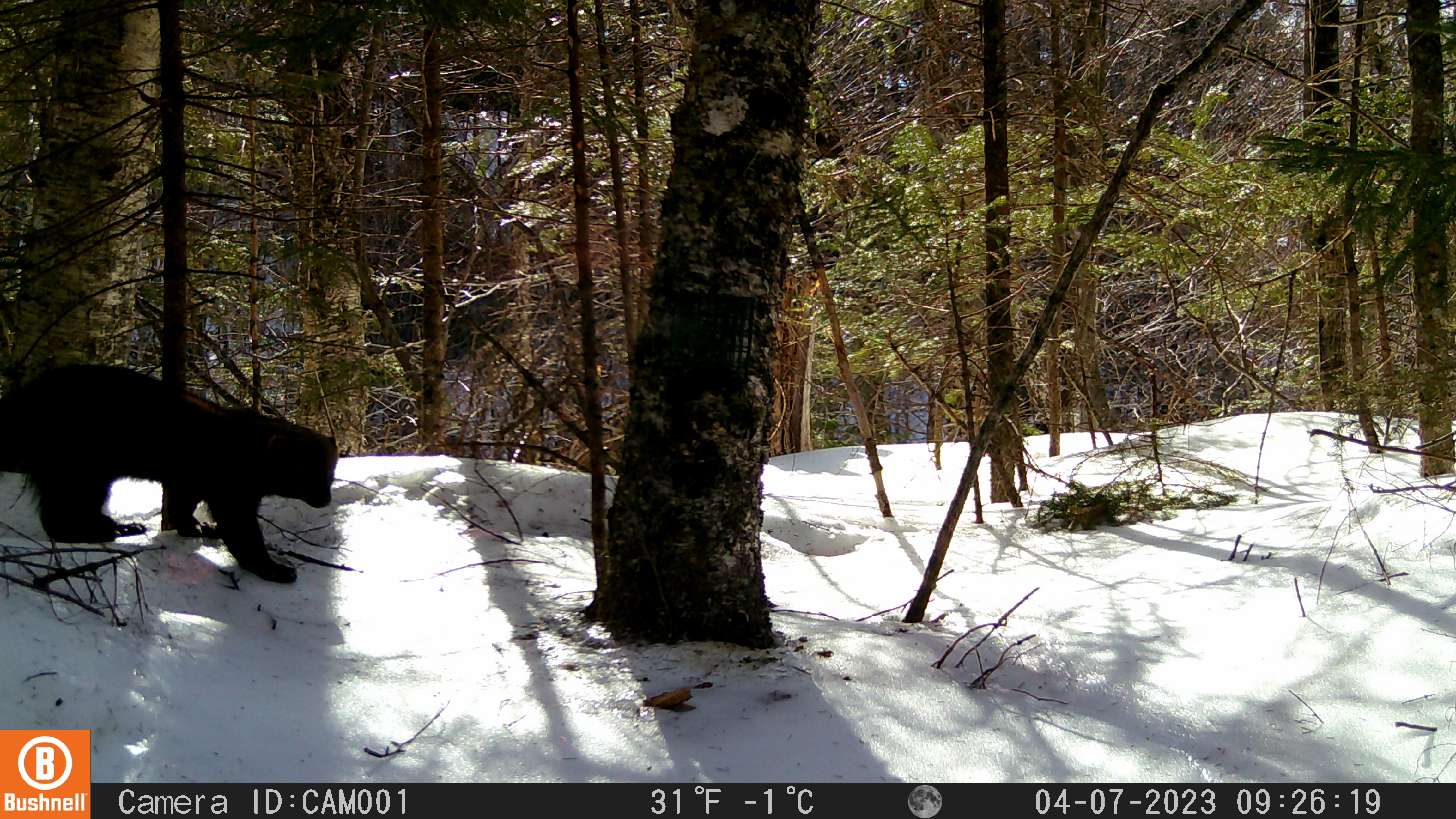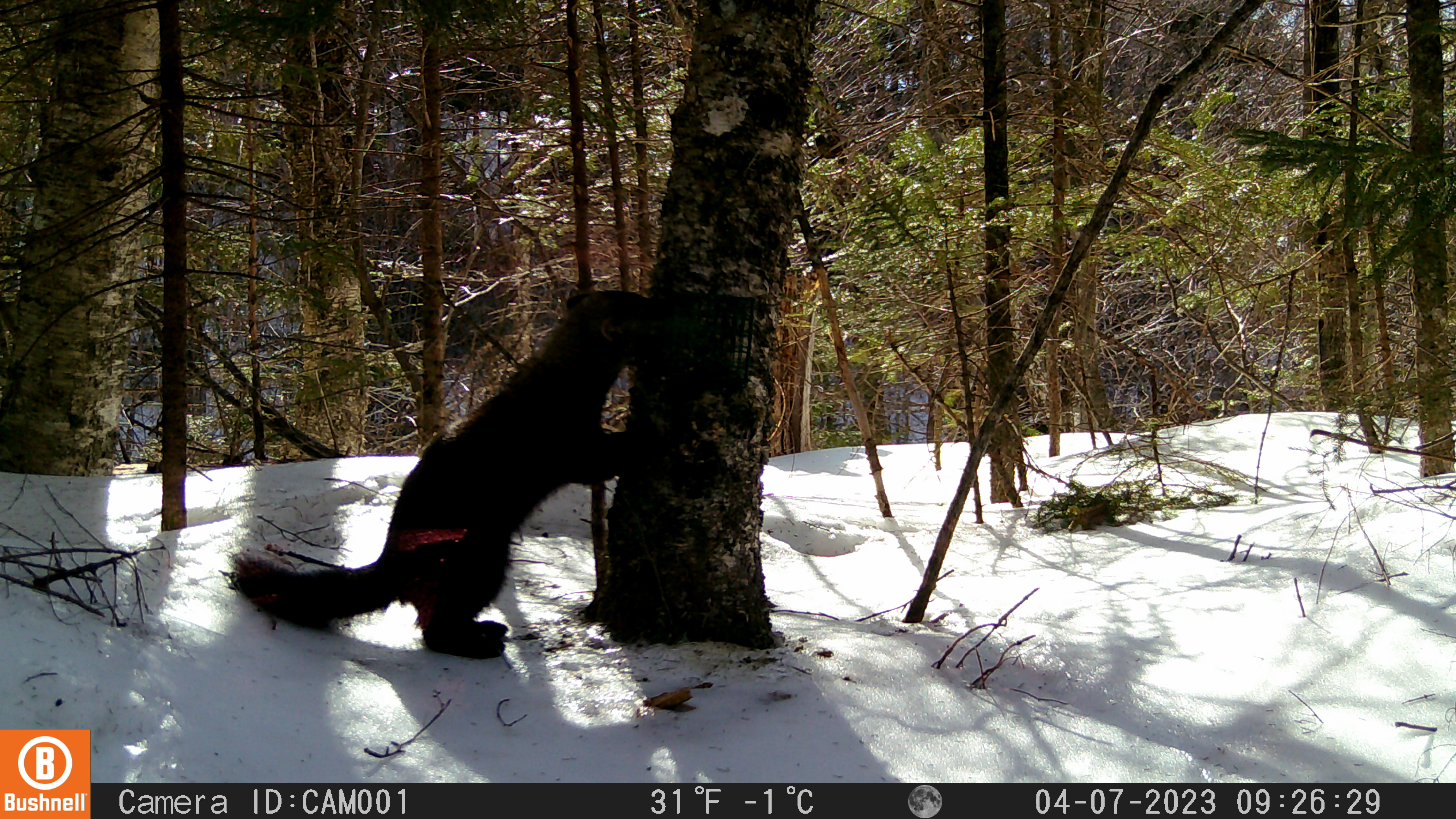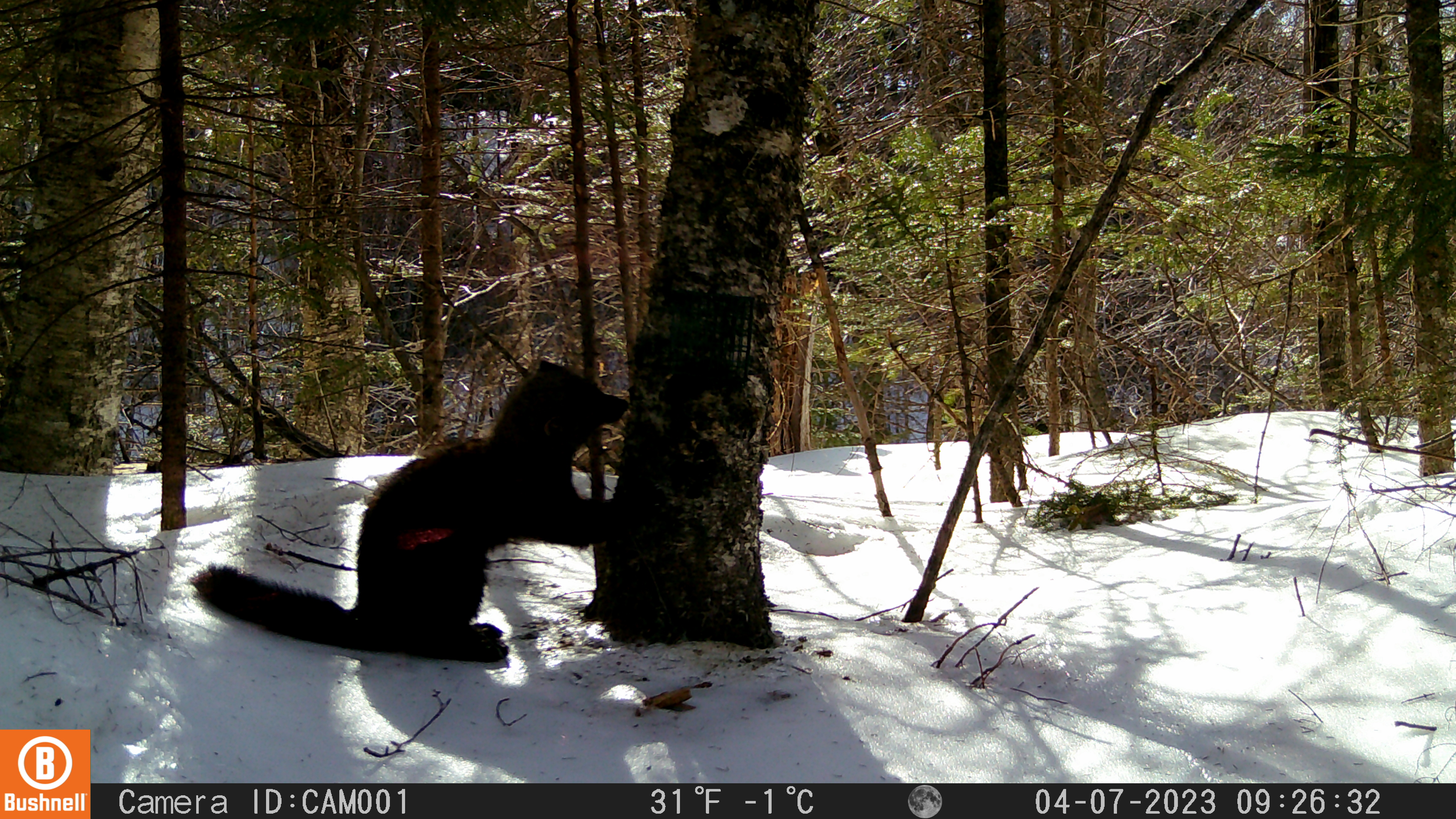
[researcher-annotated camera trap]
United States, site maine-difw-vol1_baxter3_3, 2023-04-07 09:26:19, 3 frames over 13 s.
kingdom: Animalia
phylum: Chordata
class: Mammalia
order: Carnivora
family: Mustelidae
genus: Pekania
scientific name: Pekania pennanti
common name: fisher